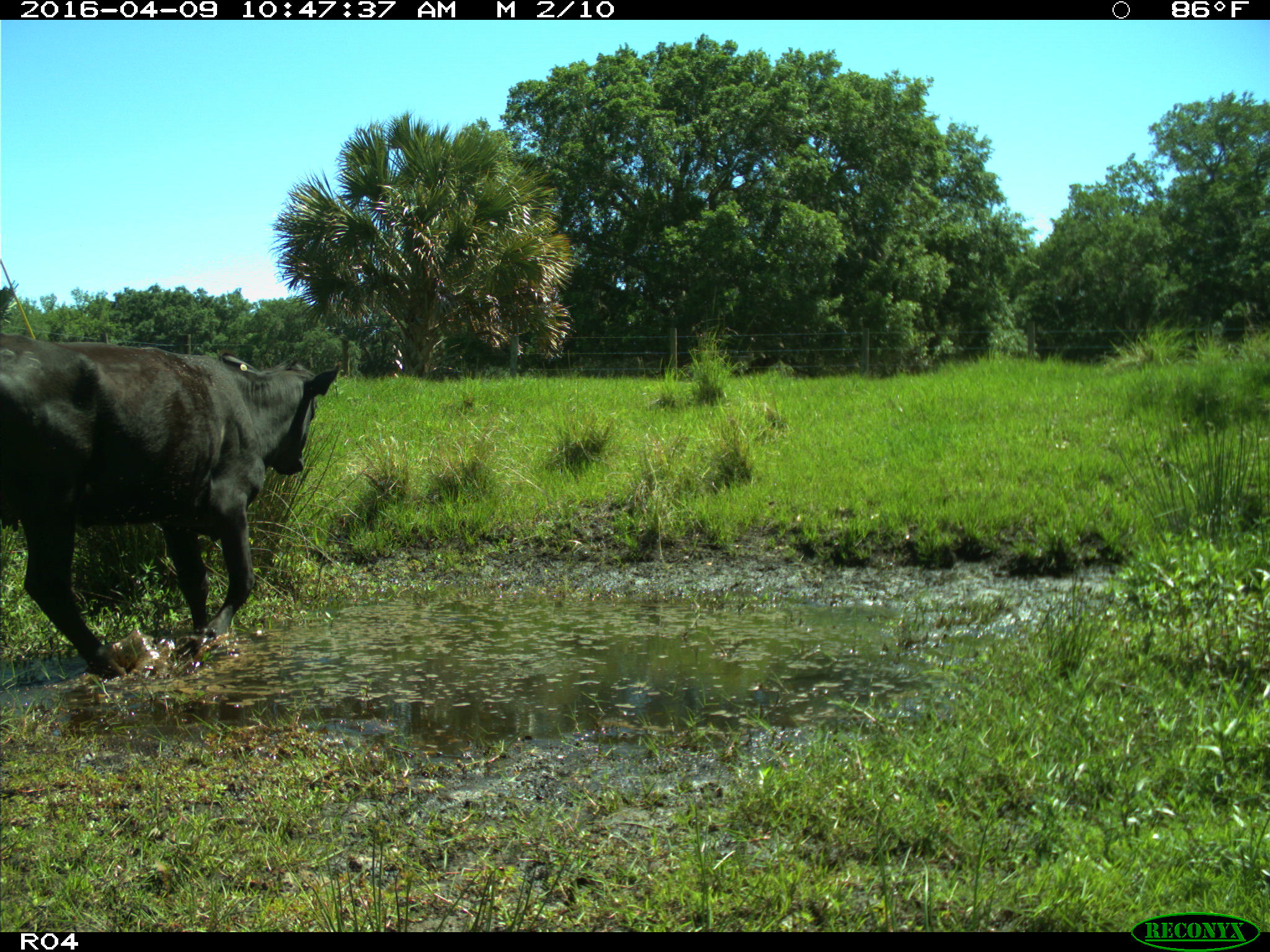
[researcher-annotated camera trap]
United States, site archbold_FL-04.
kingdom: Animalia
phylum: Chordata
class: Mammalia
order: Artiodactyla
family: Bovidae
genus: Bos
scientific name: Bos taurus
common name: domestic cow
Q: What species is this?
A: Bos taurus (domestic cow).